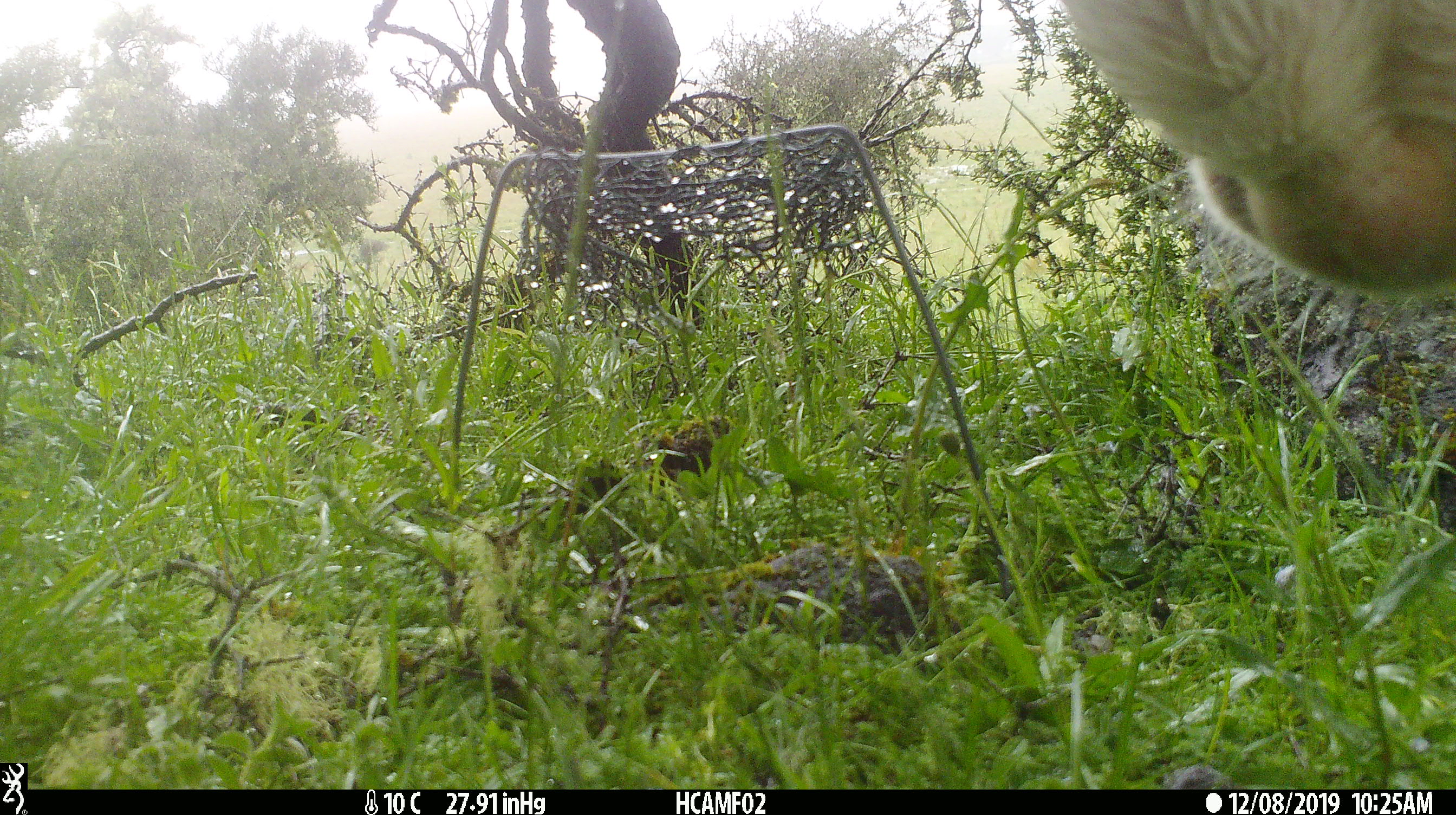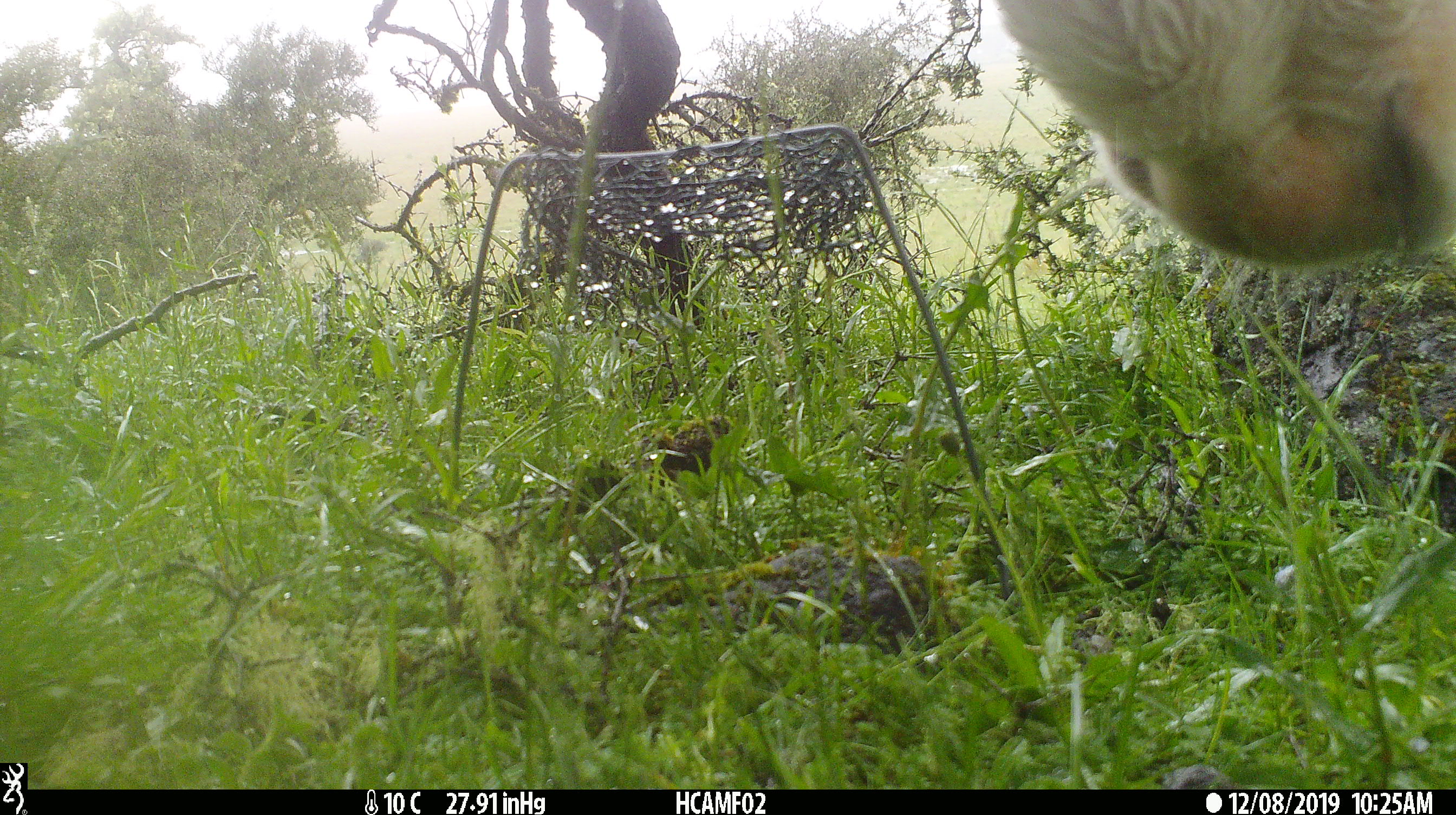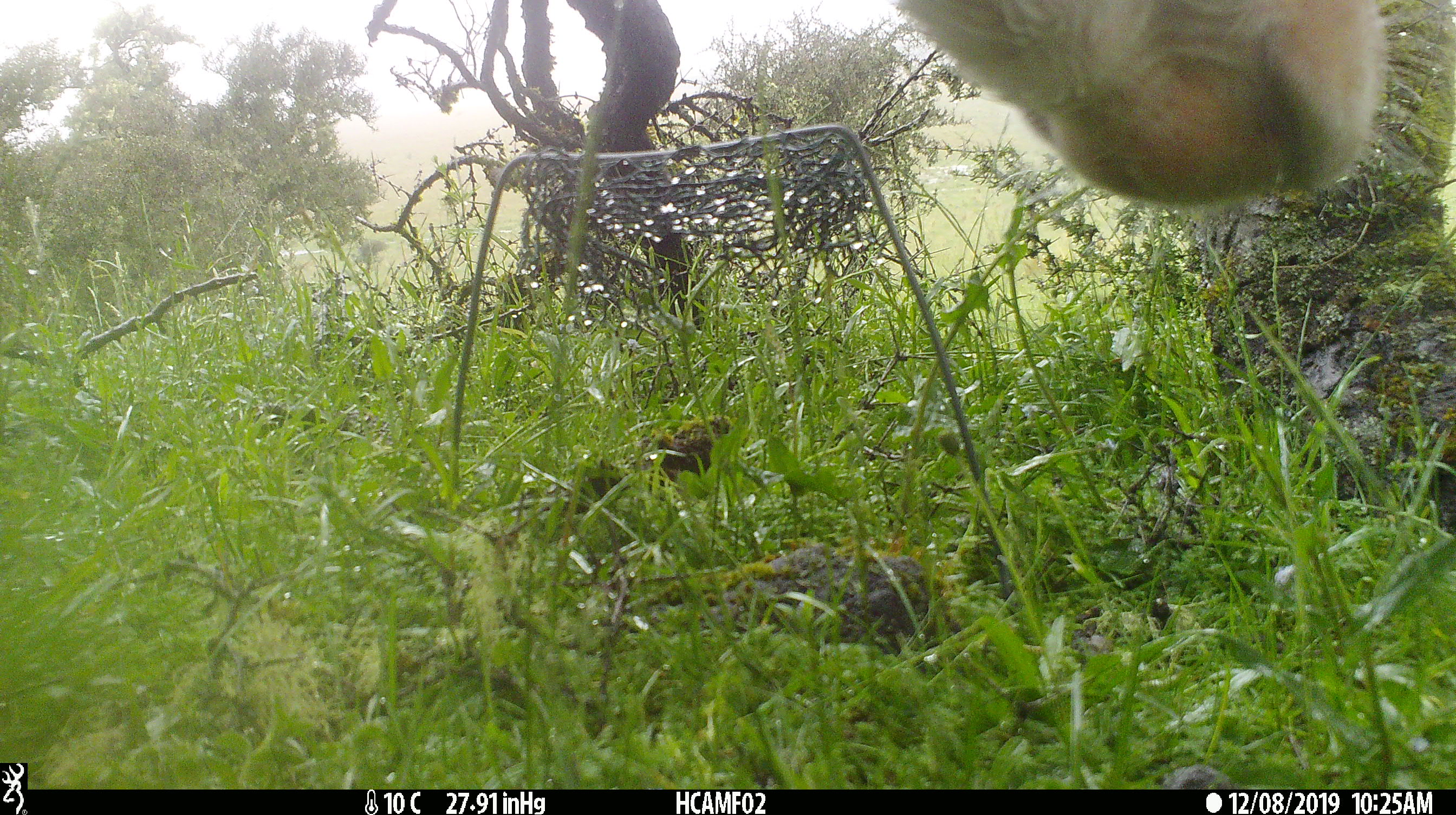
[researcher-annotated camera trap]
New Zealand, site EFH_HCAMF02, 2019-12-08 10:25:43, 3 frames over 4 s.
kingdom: Animalia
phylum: Chordata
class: Mammalia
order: Artiodactyla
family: Bovidae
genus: Bos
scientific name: Bos taurus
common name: domestic cow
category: cow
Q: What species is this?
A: Cow (domestic cow) (Bos taurus).